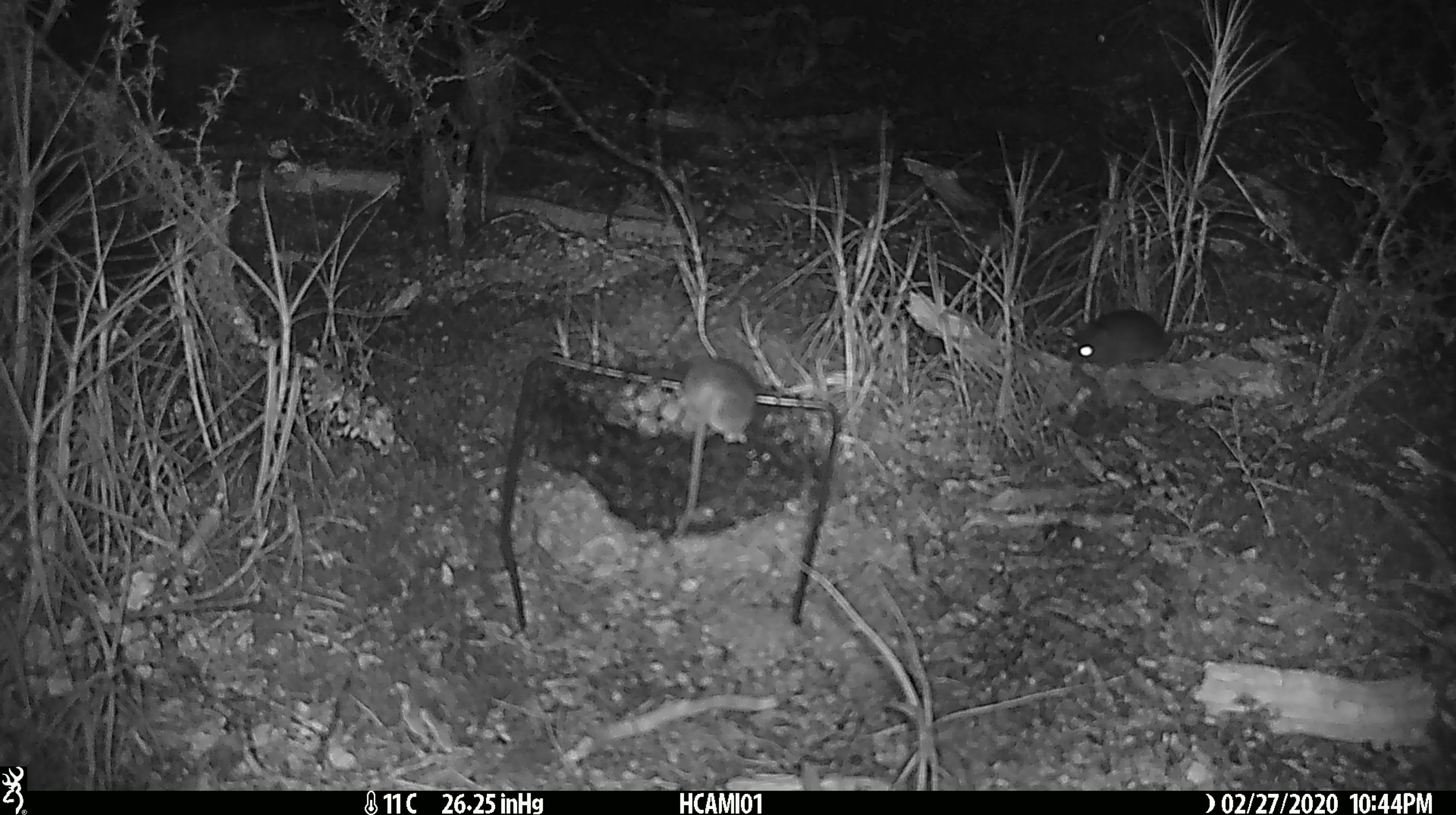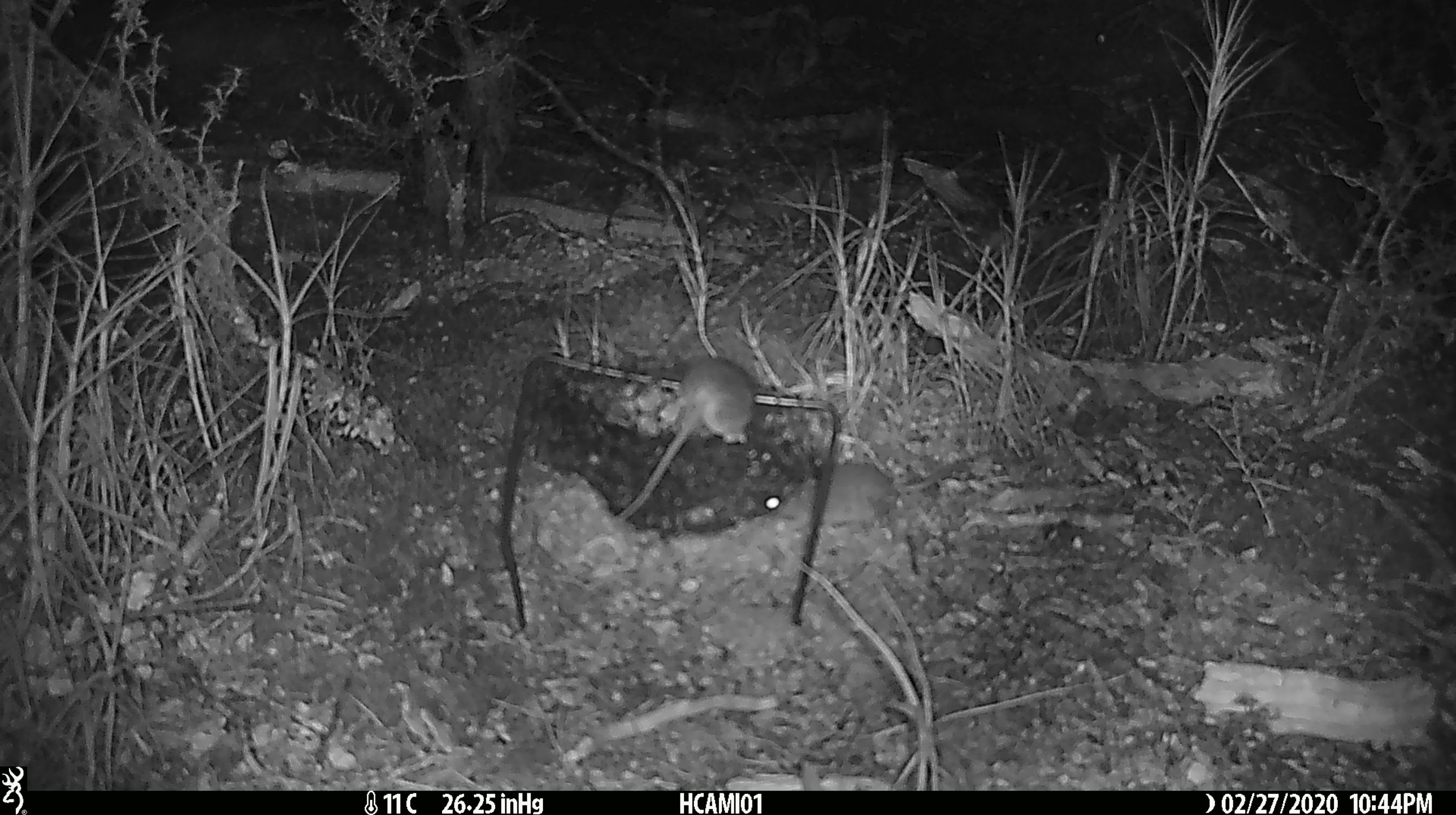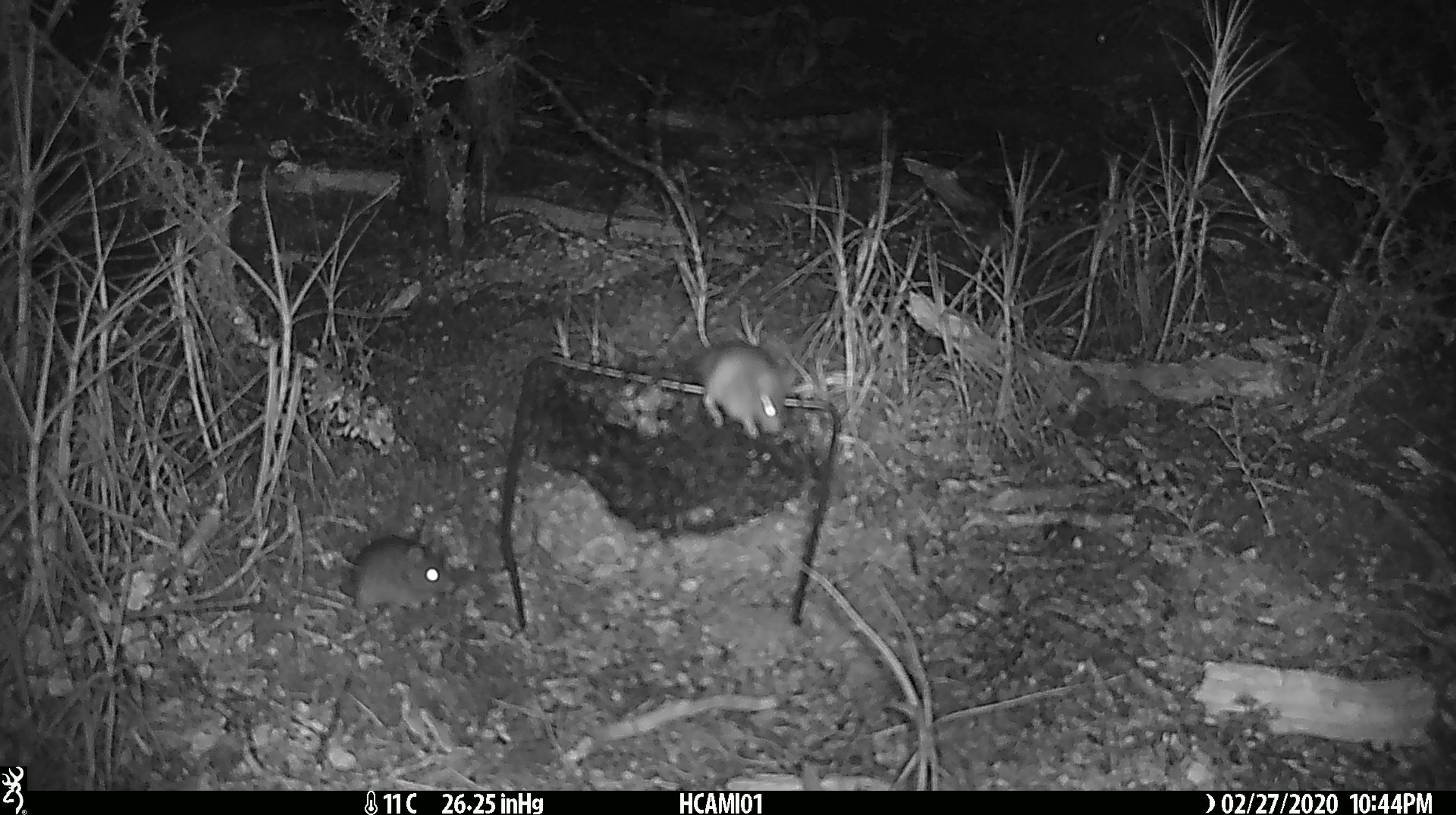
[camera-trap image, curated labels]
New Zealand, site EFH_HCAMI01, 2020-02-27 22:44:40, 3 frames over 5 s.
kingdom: Animalia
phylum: Chordata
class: Mammalia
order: Rodentia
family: Muridae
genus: Mus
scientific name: Mus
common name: mouse